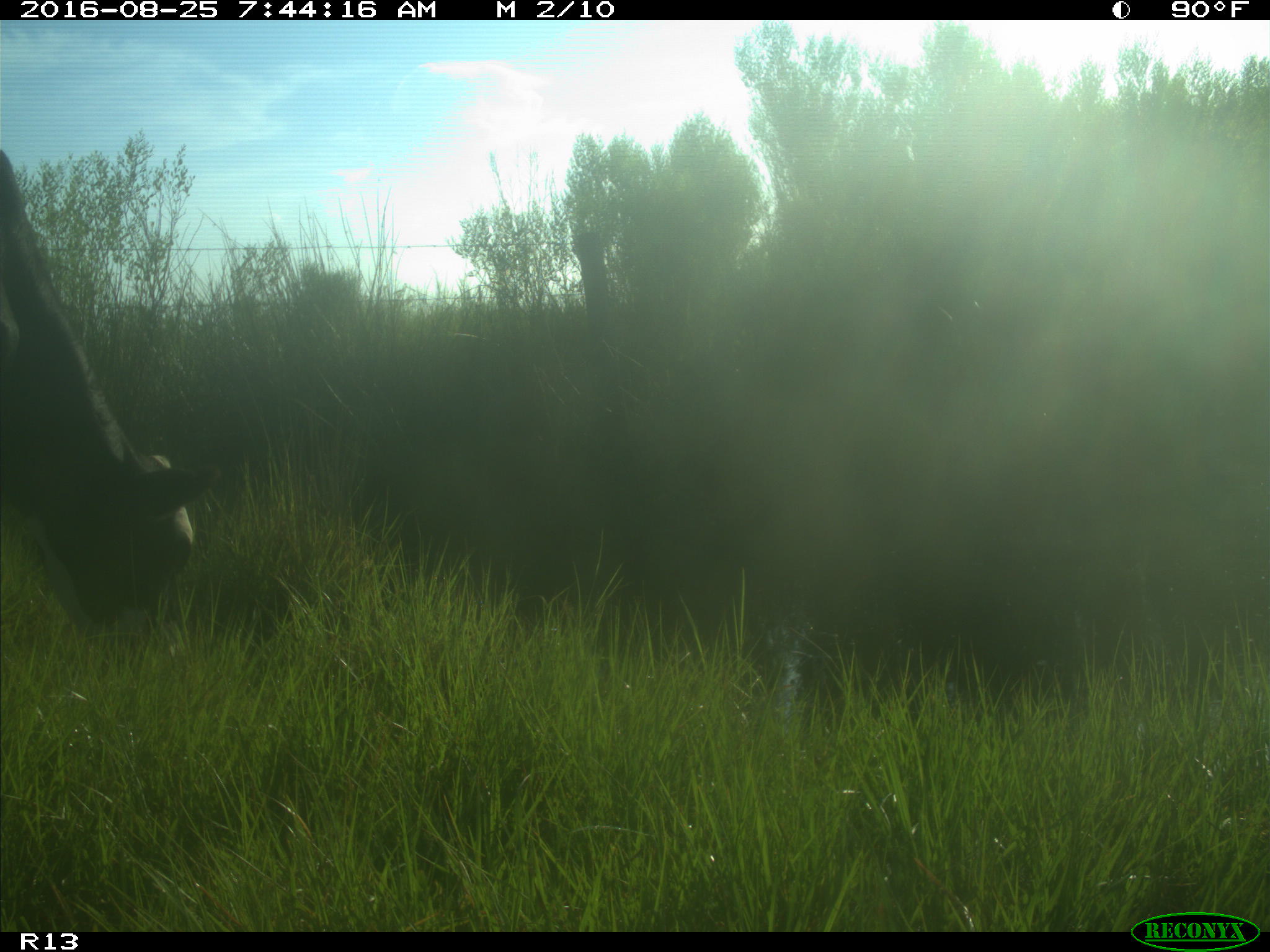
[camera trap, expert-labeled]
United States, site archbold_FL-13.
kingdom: Animalia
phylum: Chordata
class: Mammalia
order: Artiodactyla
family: Bovidae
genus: Bos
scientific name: Bos taurus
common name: domestic cow